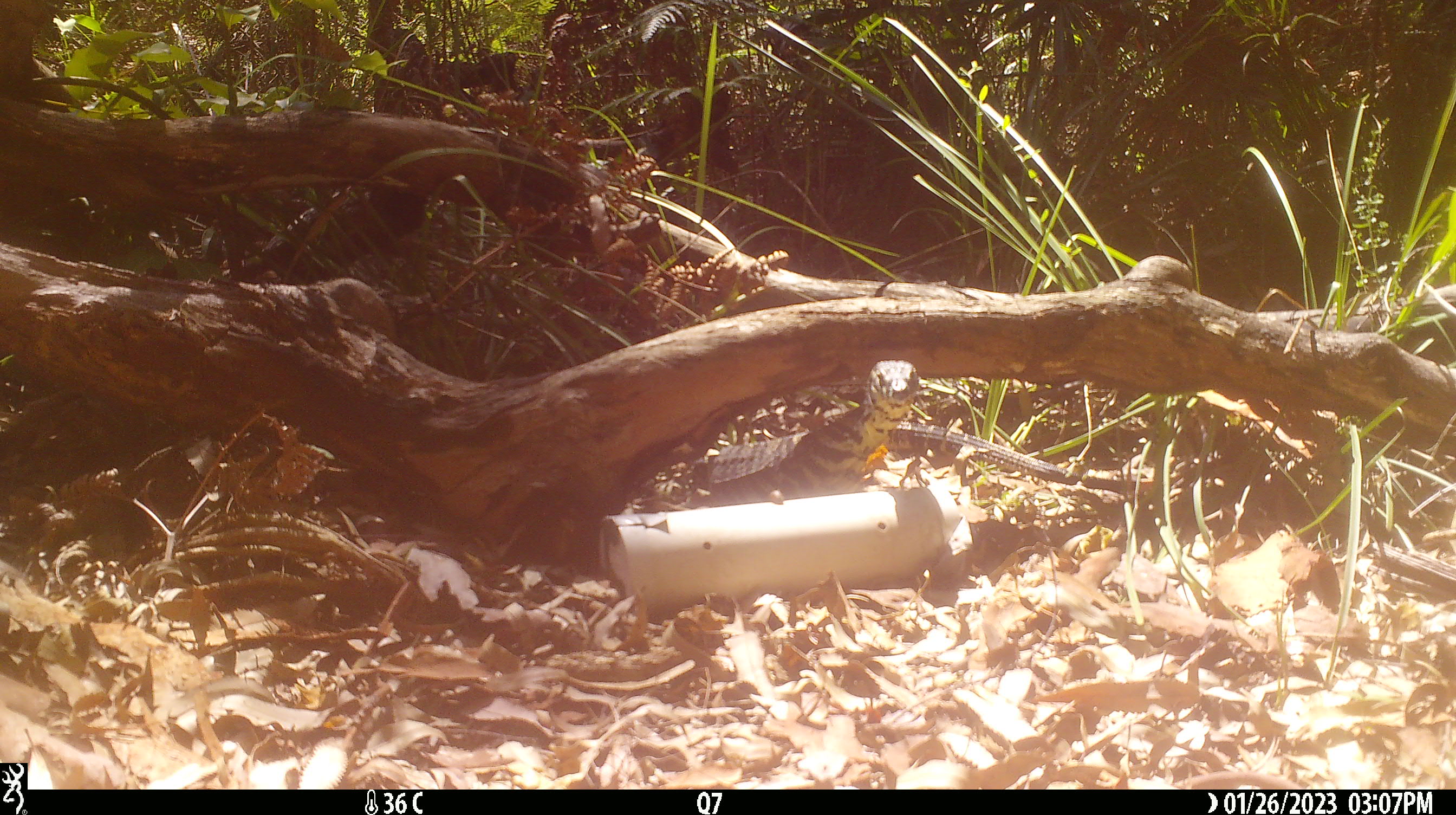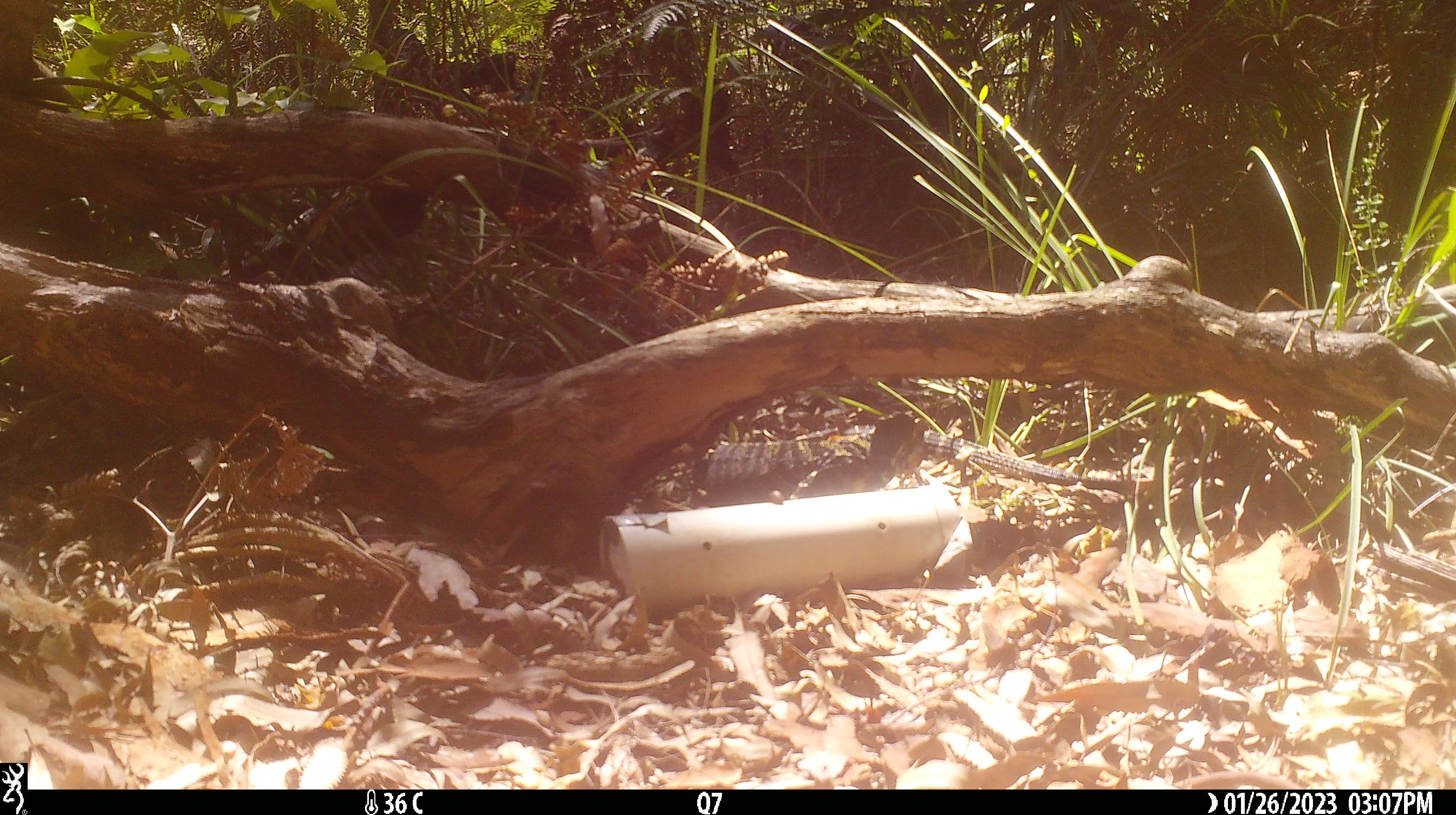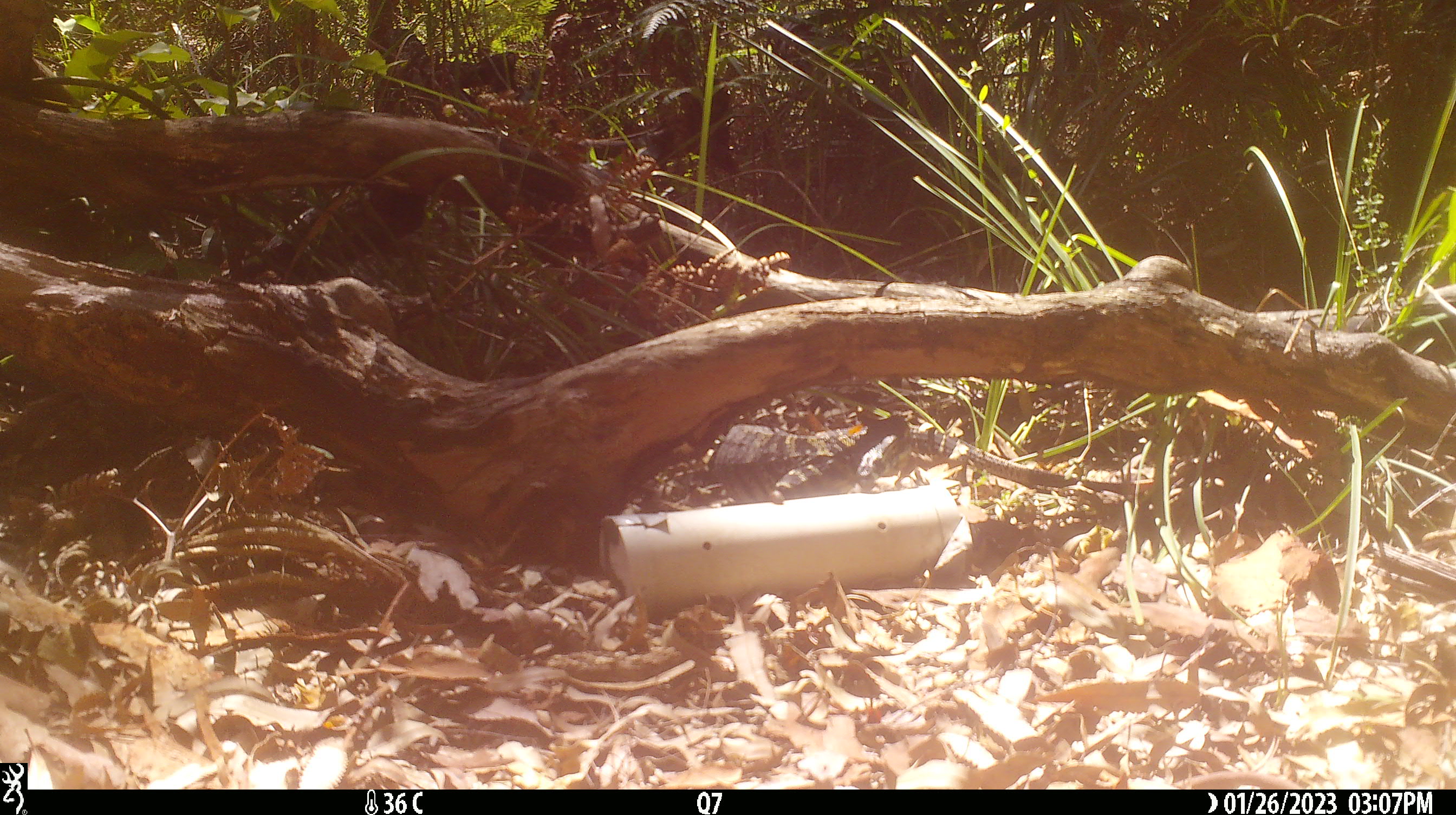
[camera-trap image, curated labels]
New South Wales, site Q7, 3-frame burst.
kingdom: Animalia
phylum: Chordata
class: Reptilia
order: Squamata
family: Varanidae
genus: Varanus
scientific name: Varanus varius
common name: lace monitor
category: goanna